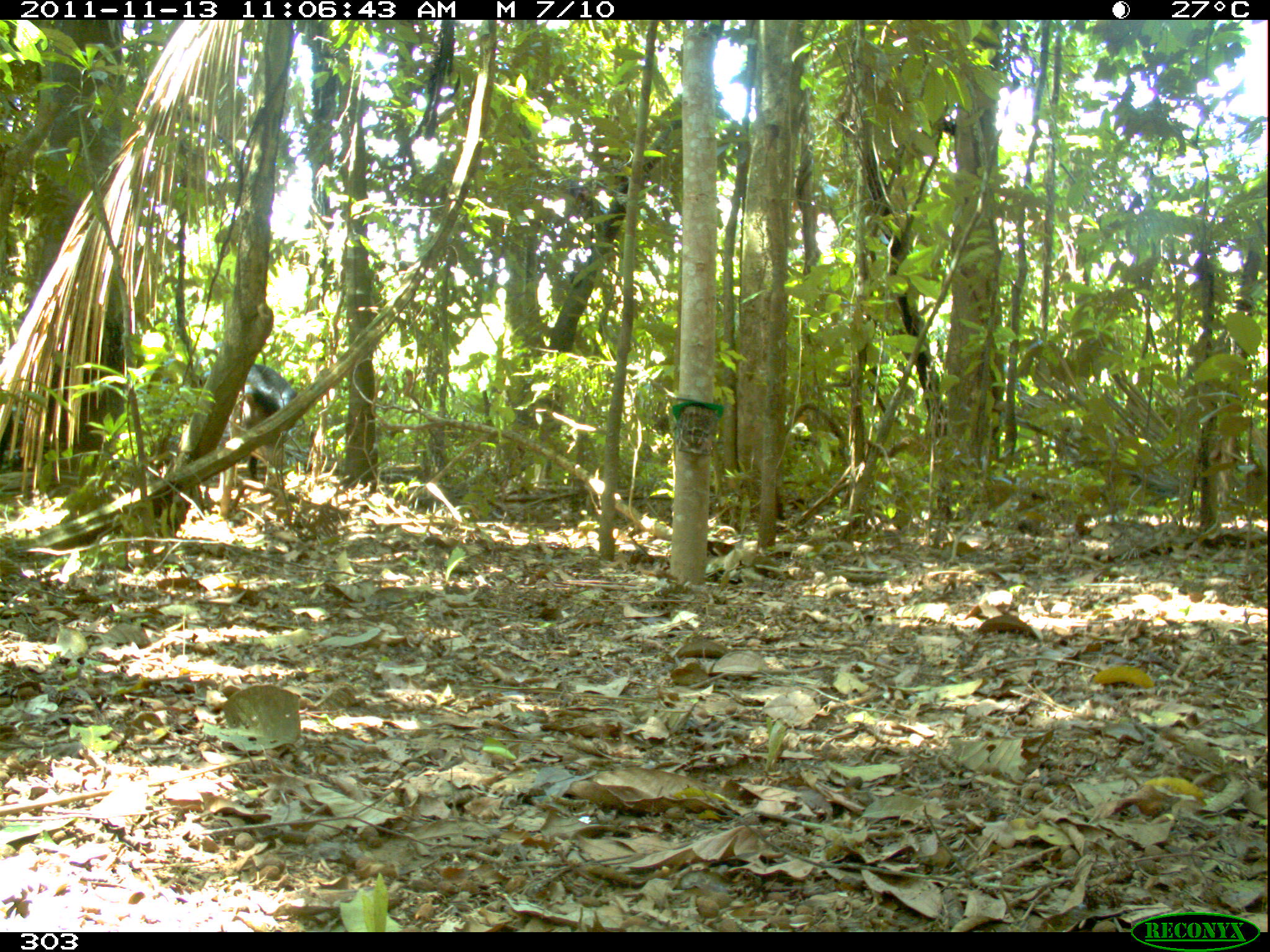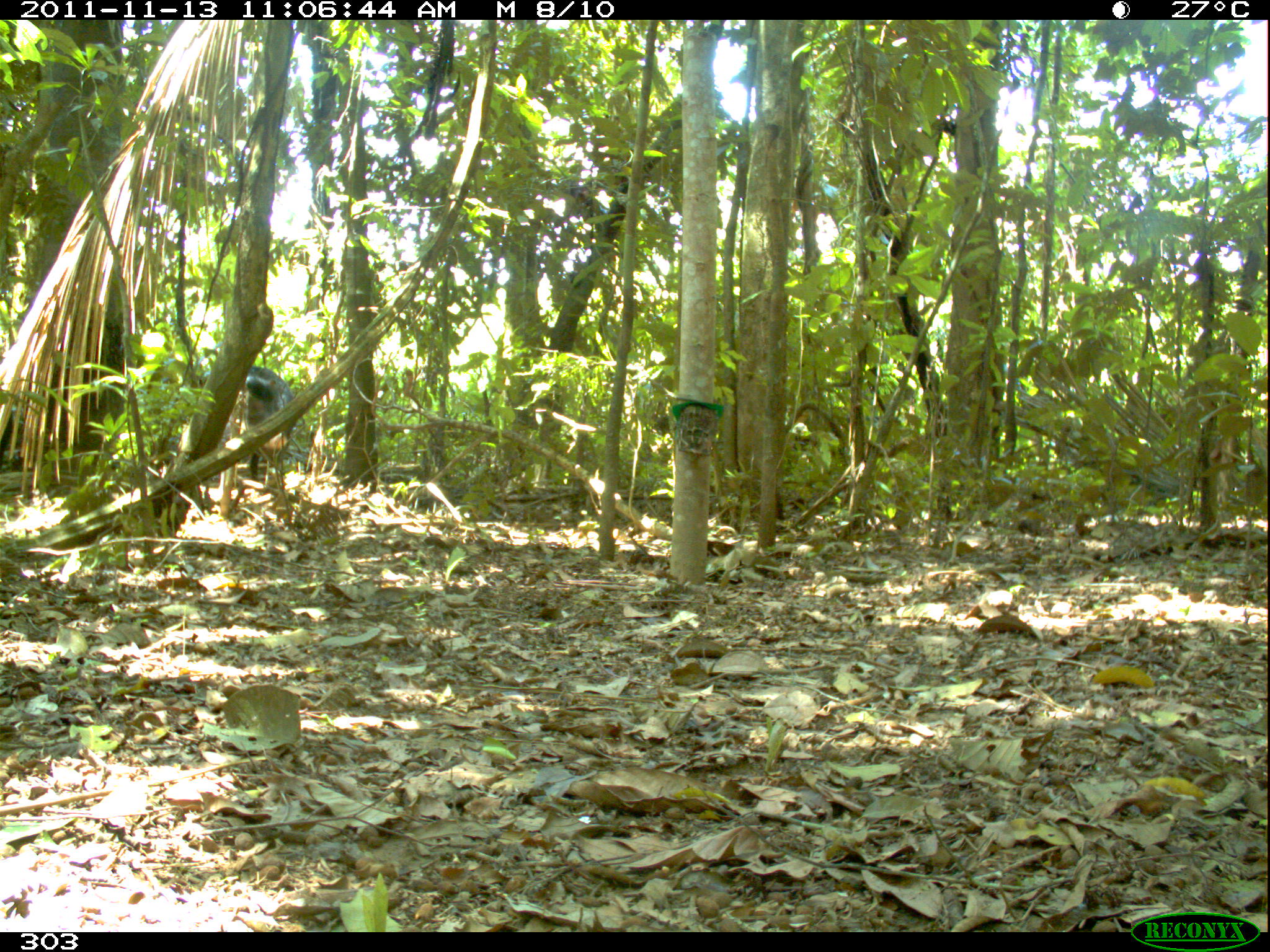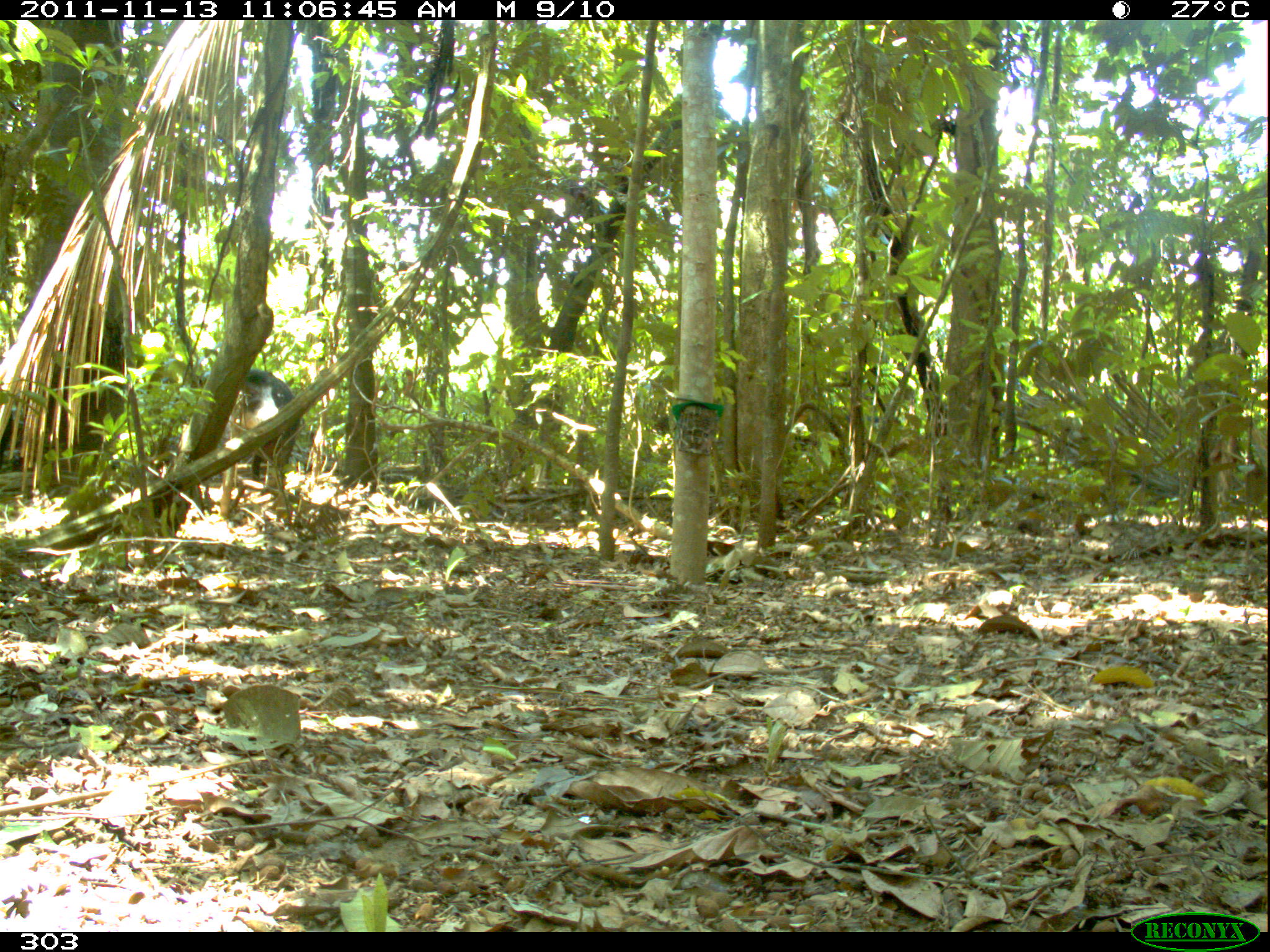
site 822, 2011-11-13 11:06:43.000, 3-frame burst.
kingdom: Animalia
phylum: Chordata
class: Mammalia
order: Artiodactyla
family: Tayassuidae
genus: Tayassu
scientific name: Tayassu pecari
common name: white-lipped peccary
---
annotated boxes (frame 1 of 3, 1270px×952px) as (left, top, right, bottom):
tayassu pecari: (145, 362, 296, 479)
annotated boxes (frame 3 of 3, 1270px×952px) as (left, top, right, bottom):
tayassu pecari: (148, 362, 300, 478)